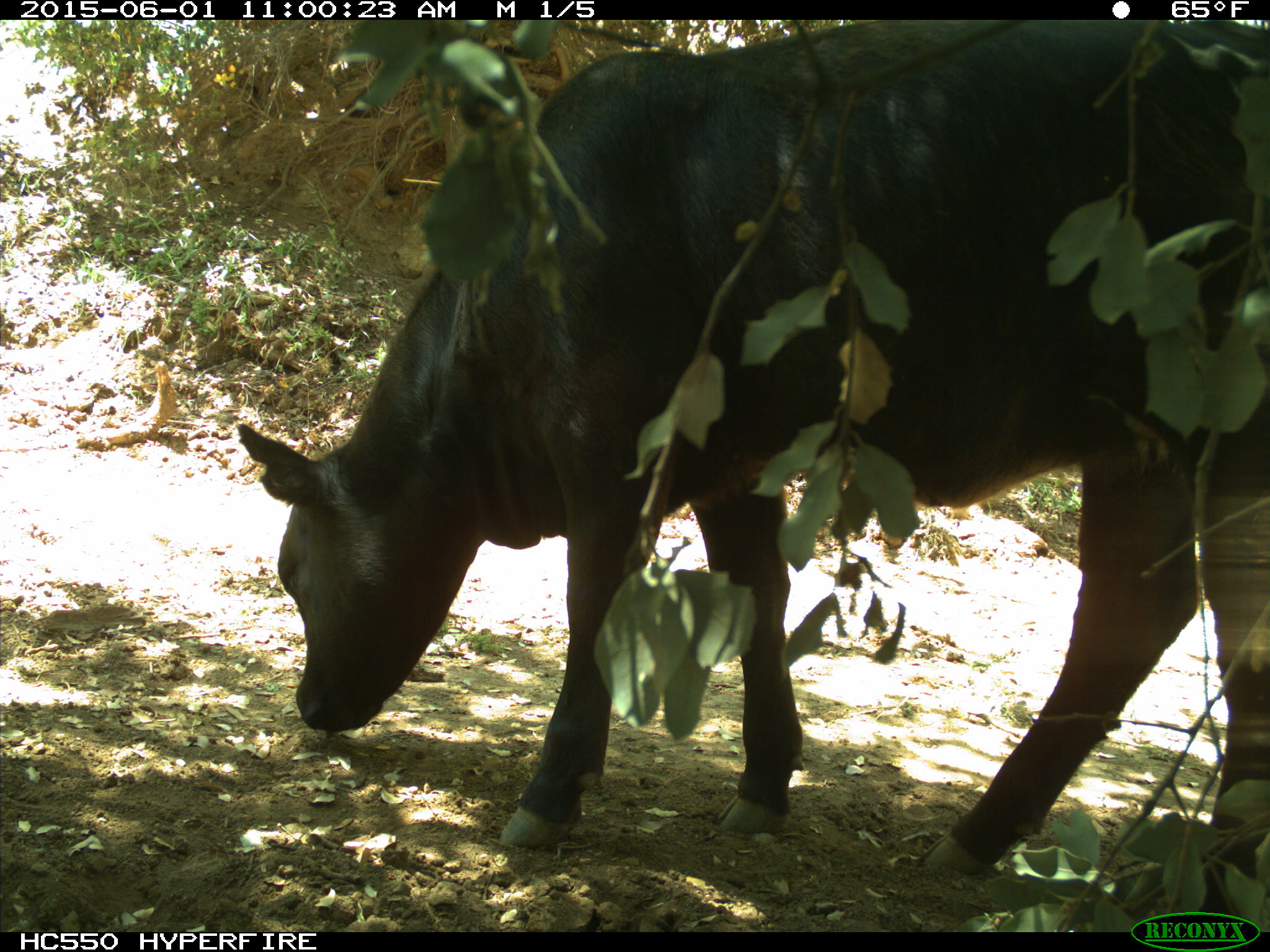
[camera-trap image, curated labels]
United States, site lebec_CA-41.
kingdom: Animalia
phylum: Chordata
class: Mammalia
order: Artiodactyla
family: Bovidae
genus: Bos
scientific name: Bos taurus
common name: domestic cow